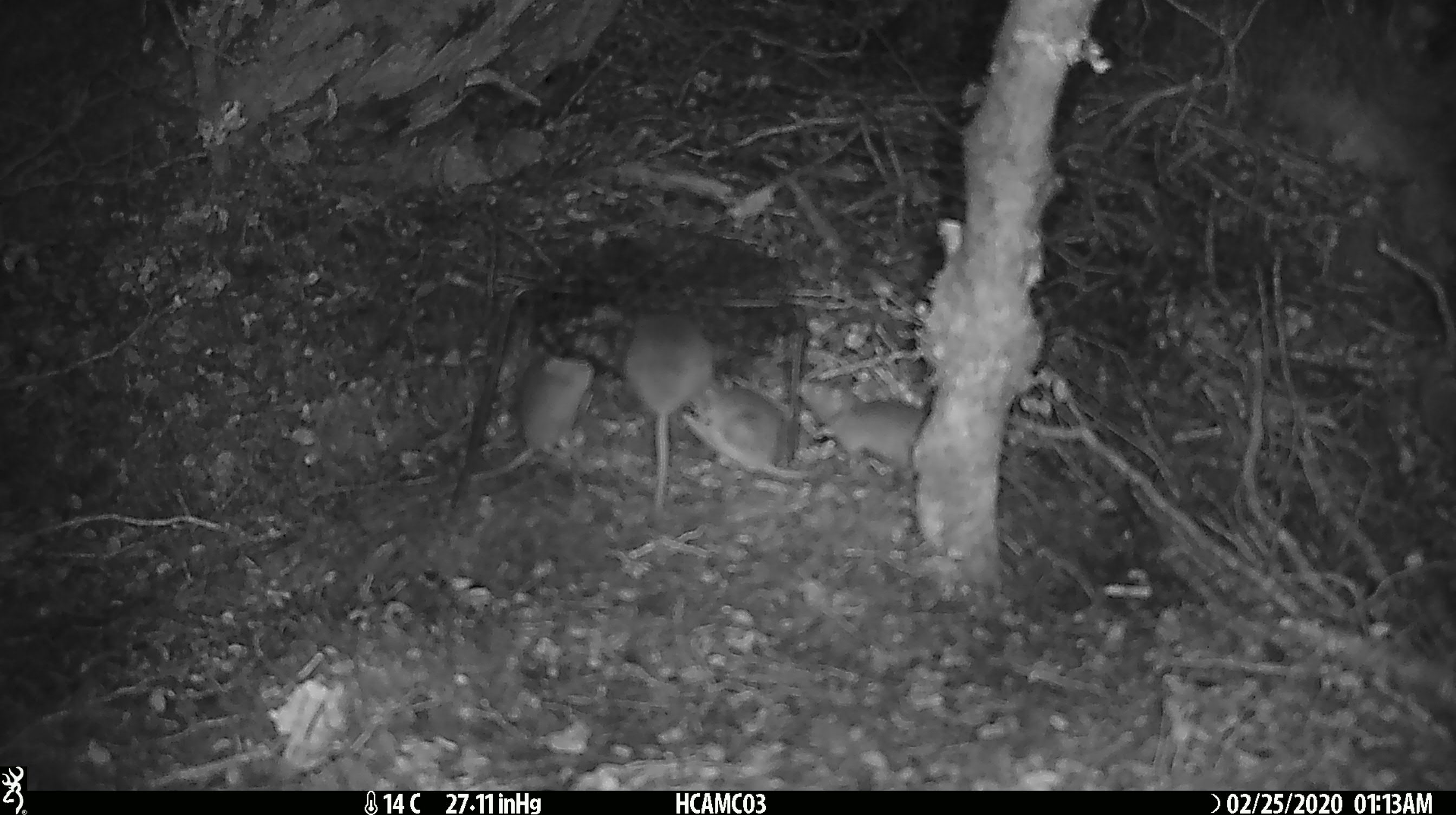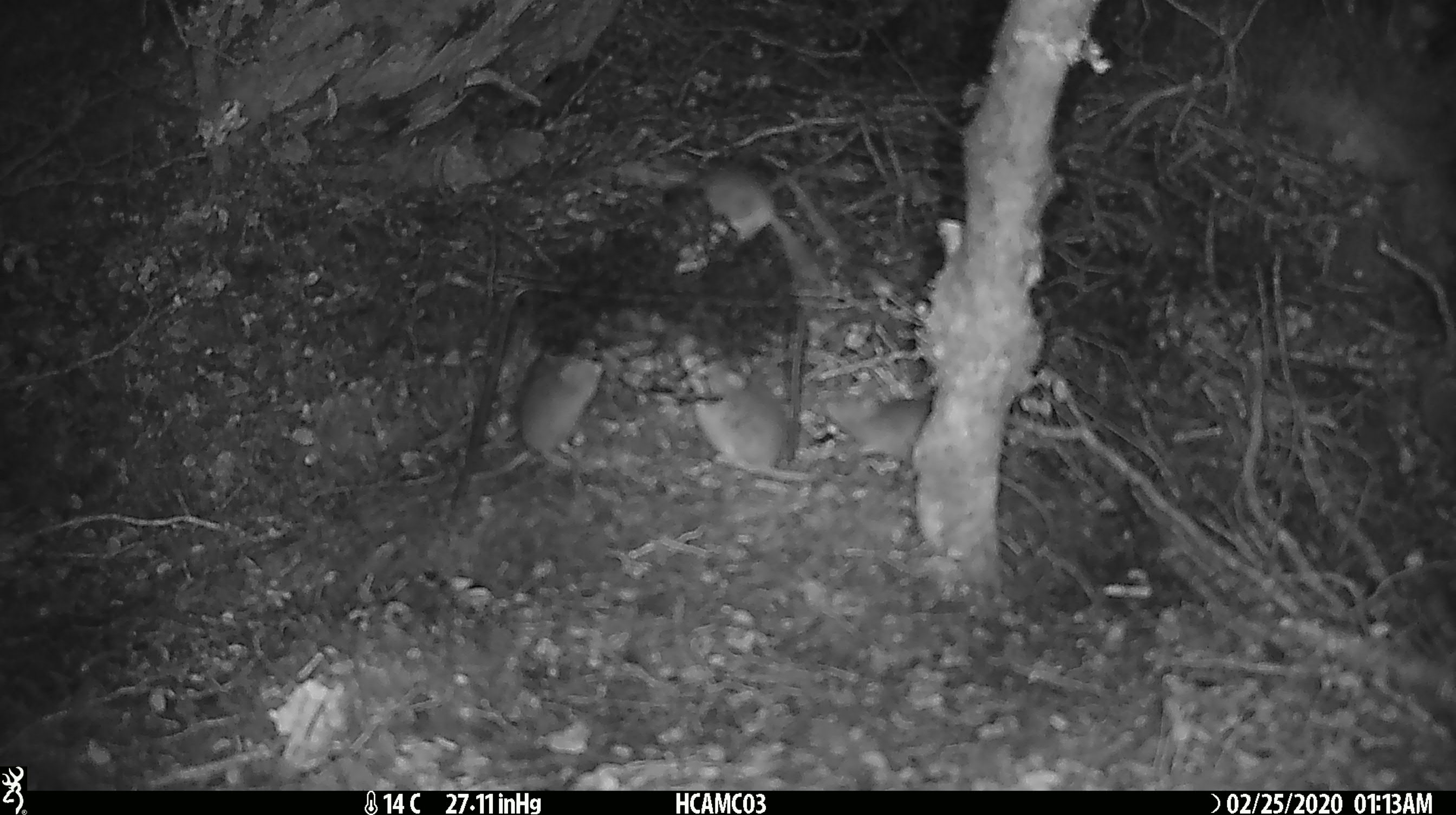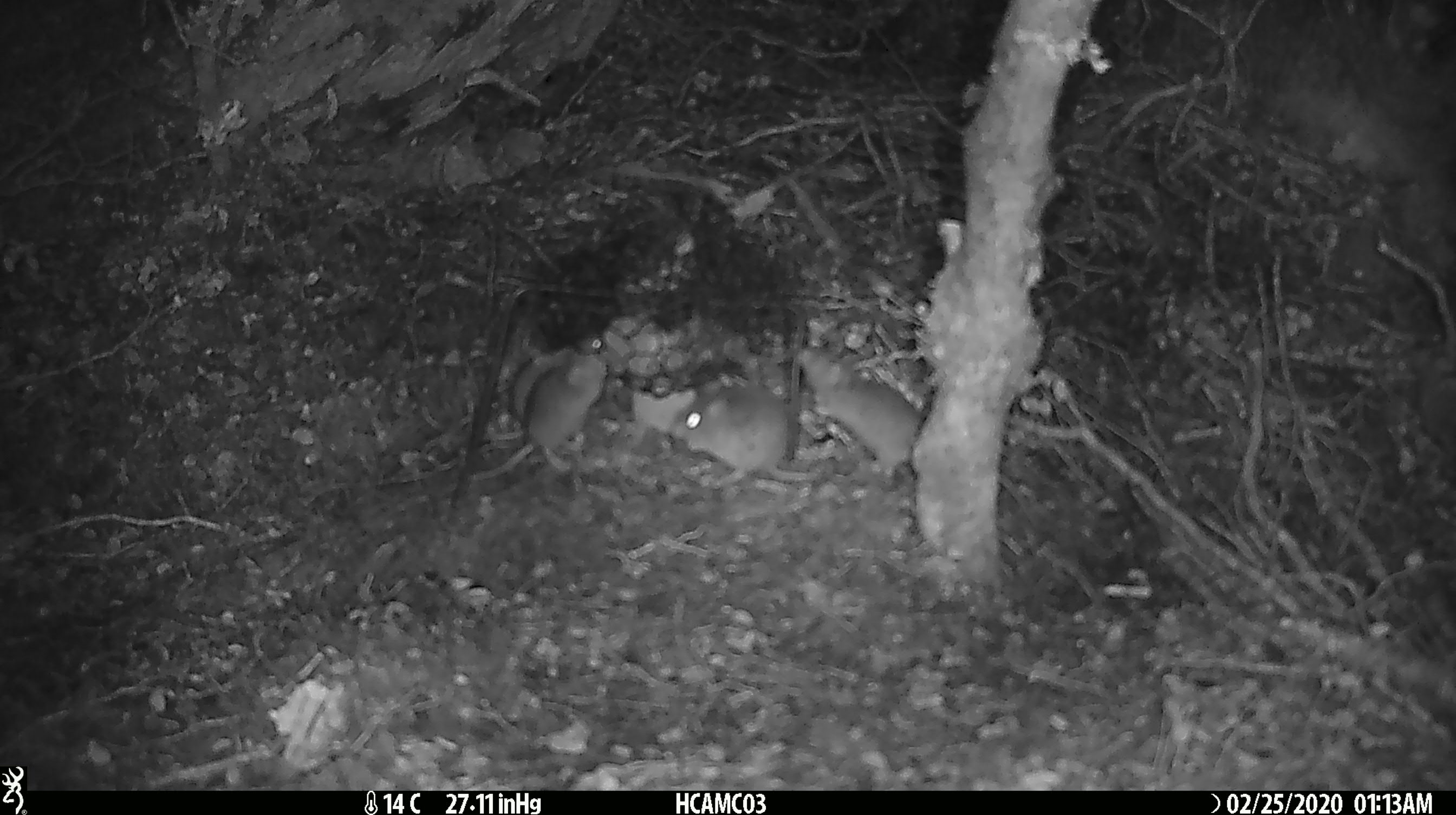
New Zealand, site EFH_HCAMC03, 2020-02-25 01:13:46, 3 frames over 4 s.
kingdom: Animalia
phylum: Chordata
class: Mammalia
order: Rodentia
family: Muridae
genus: Mus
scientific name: Mus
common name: mouse